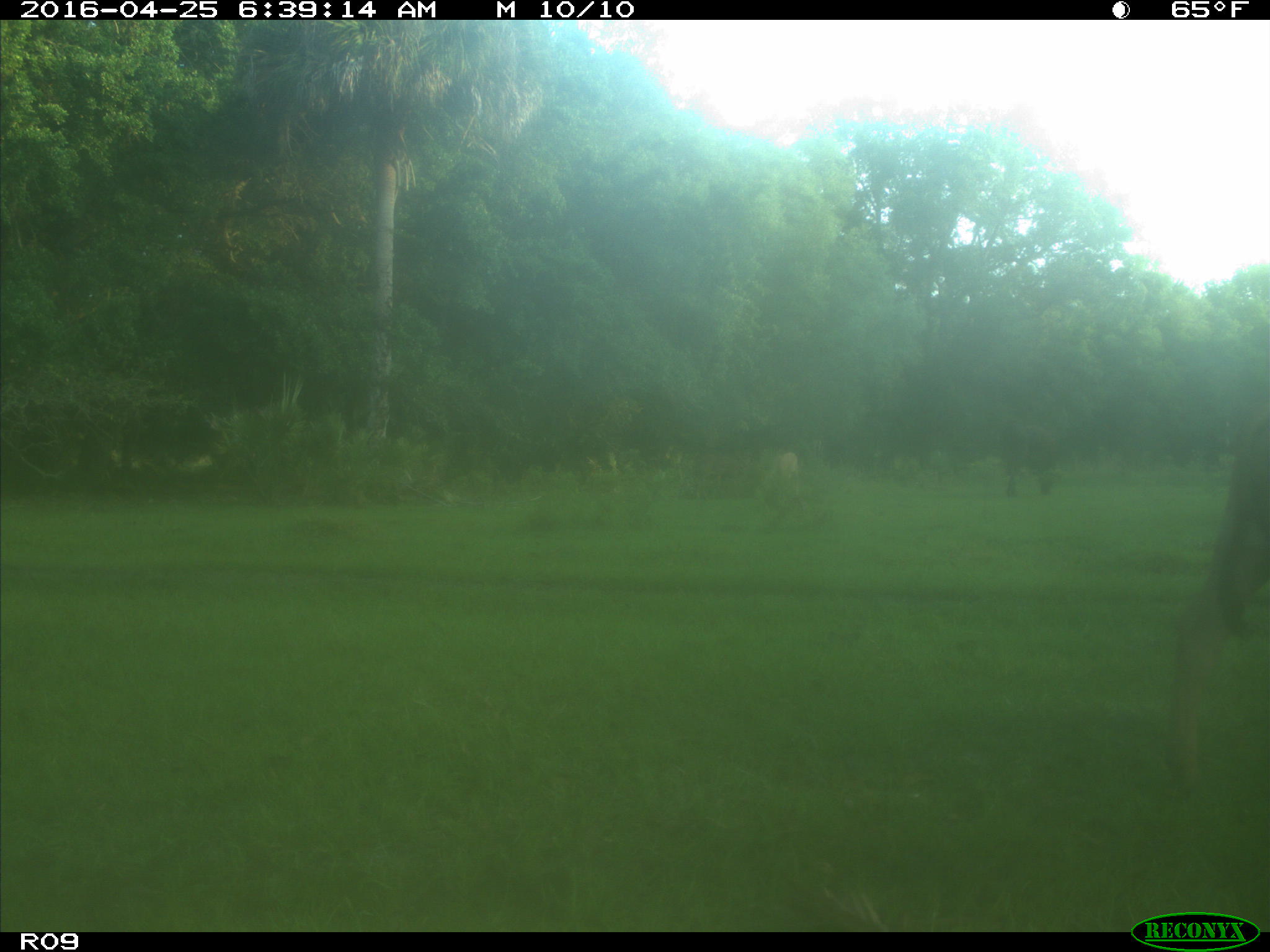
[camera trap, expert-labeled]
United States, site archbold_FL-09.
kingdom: Animalia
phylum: Chordata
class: Mammalia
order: Artiodactyla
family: Bovidae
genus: Bos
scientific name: Bos taurus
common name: domestic cow